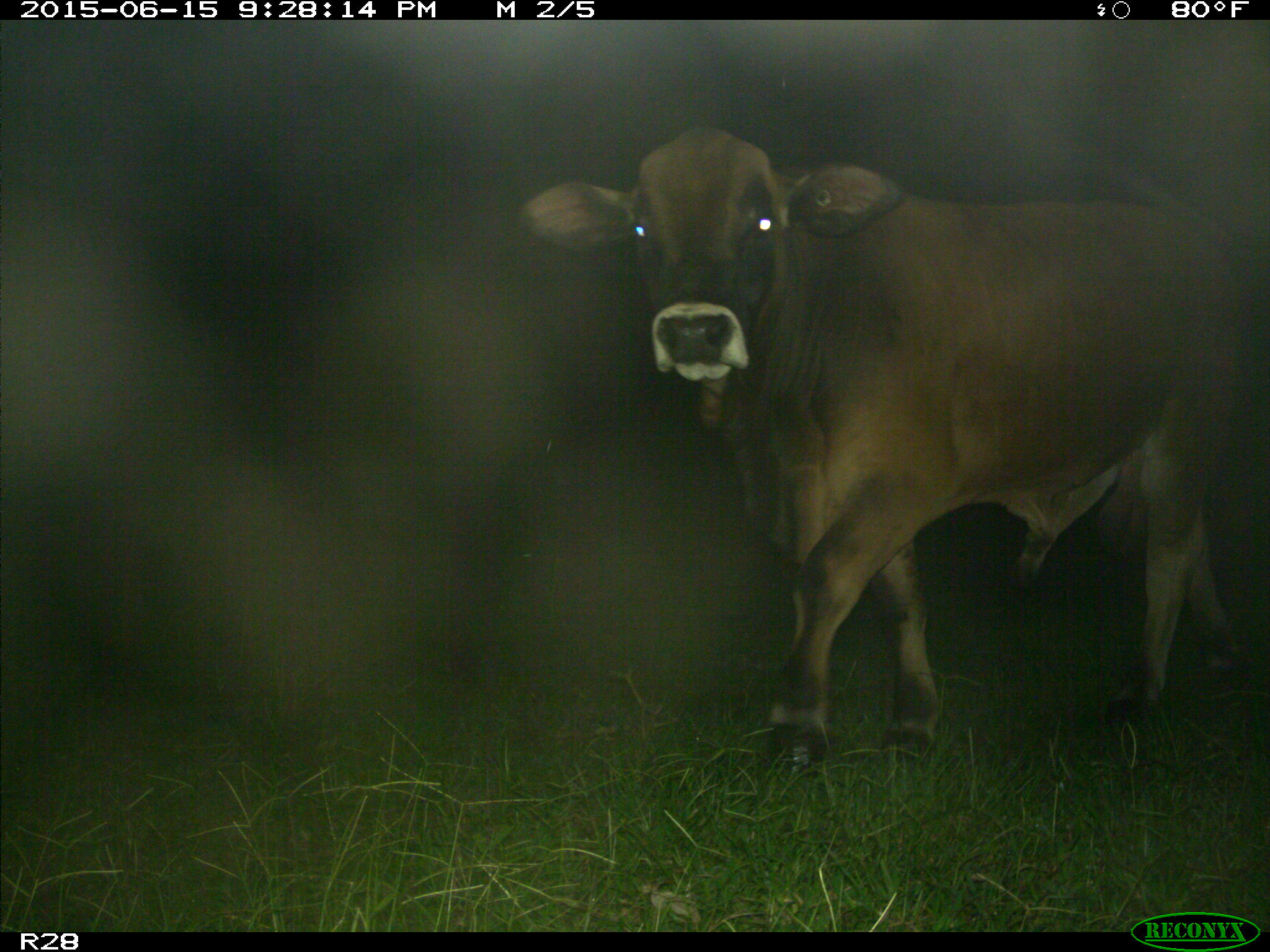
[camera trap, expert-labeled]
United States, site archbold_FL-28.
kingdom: Animalia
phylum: Chordata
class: Mammalia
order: Artiodactyla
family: Bovidae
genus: Bos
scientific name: Bos taurus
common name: domestic cow